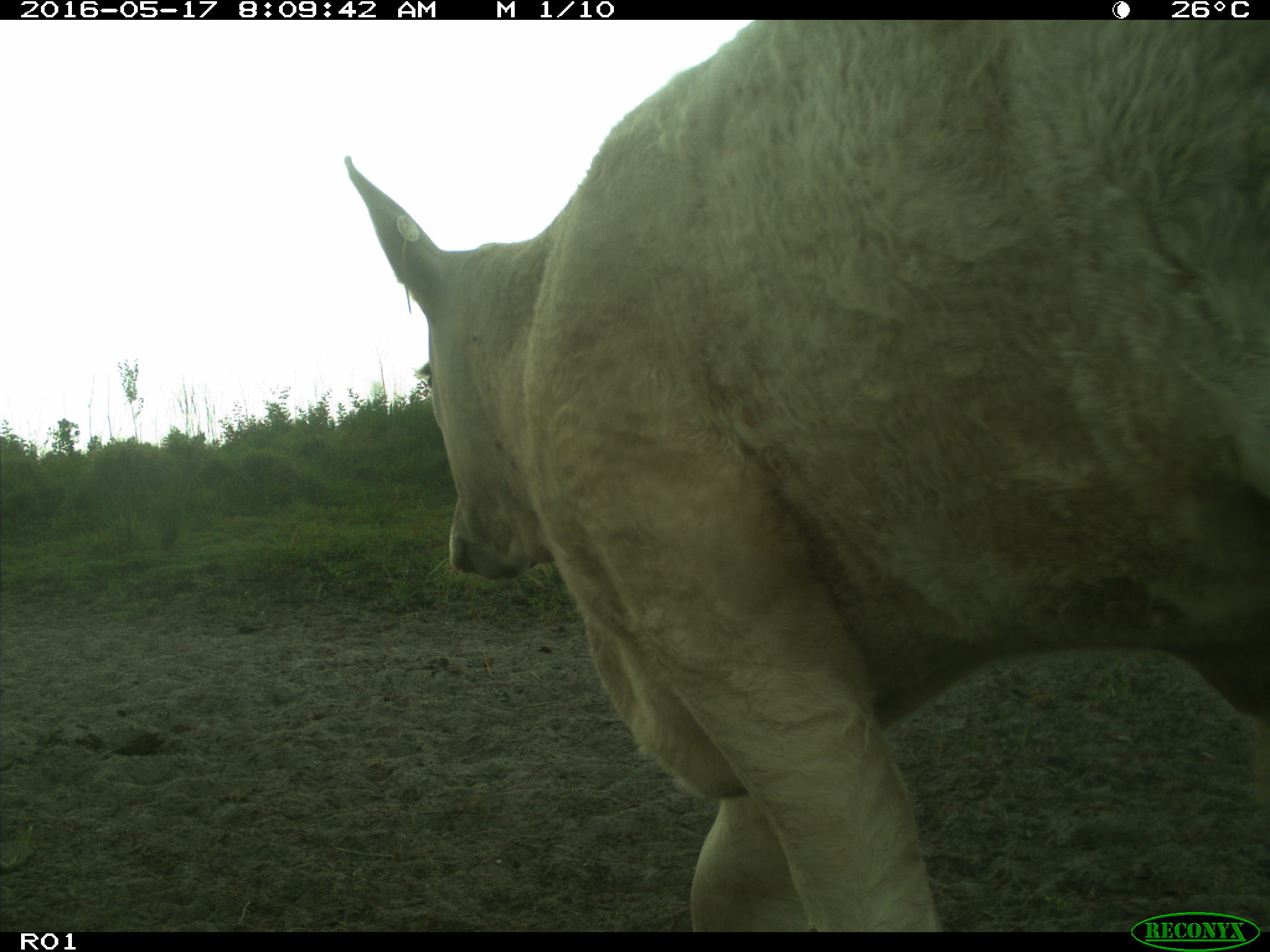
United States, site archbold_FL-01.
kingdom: Animalia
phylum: Chordata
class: Mammalia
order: Artiodactyla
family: Bovidae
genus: Bos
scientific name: Bos taurus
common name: domestic cow